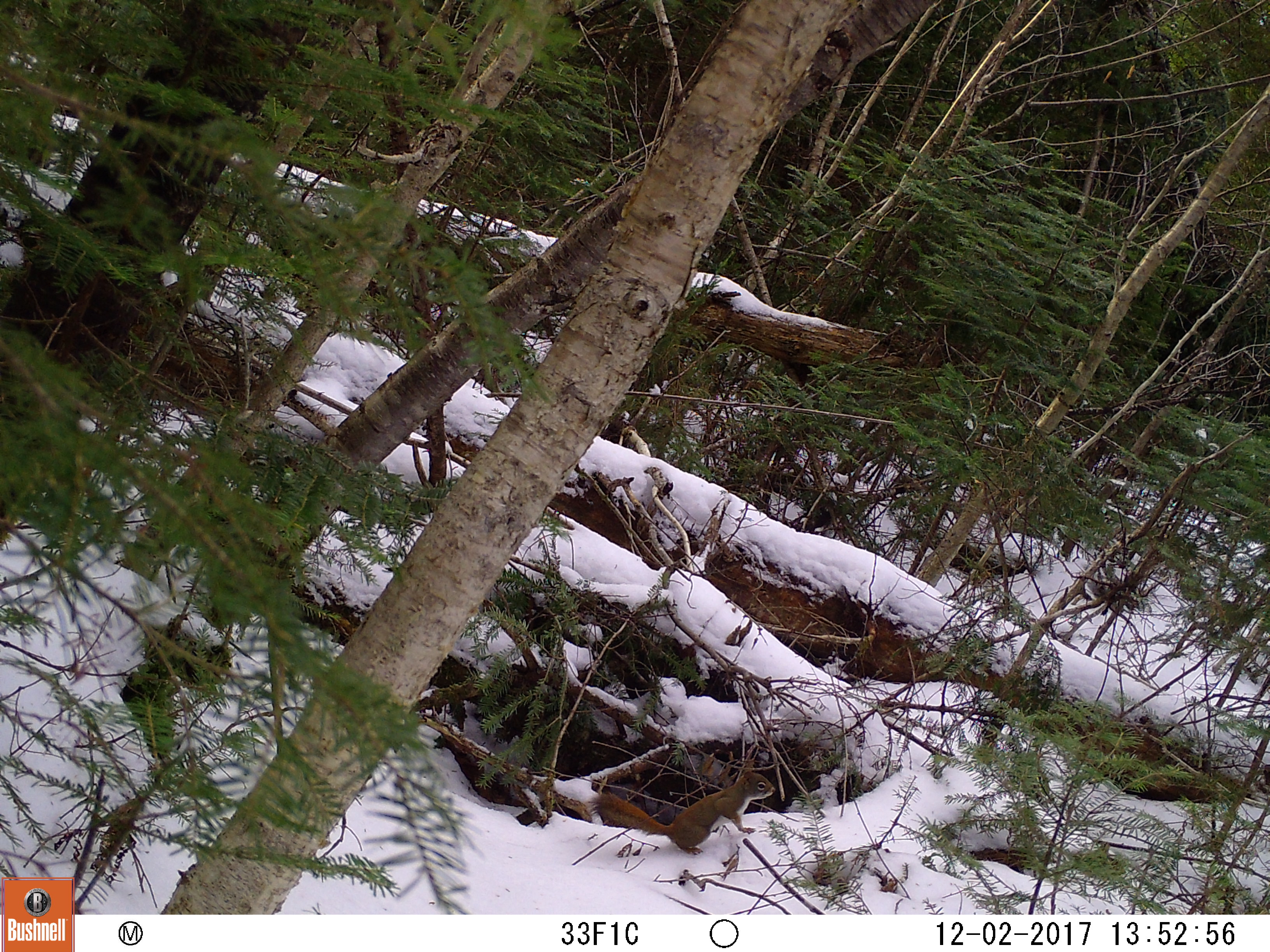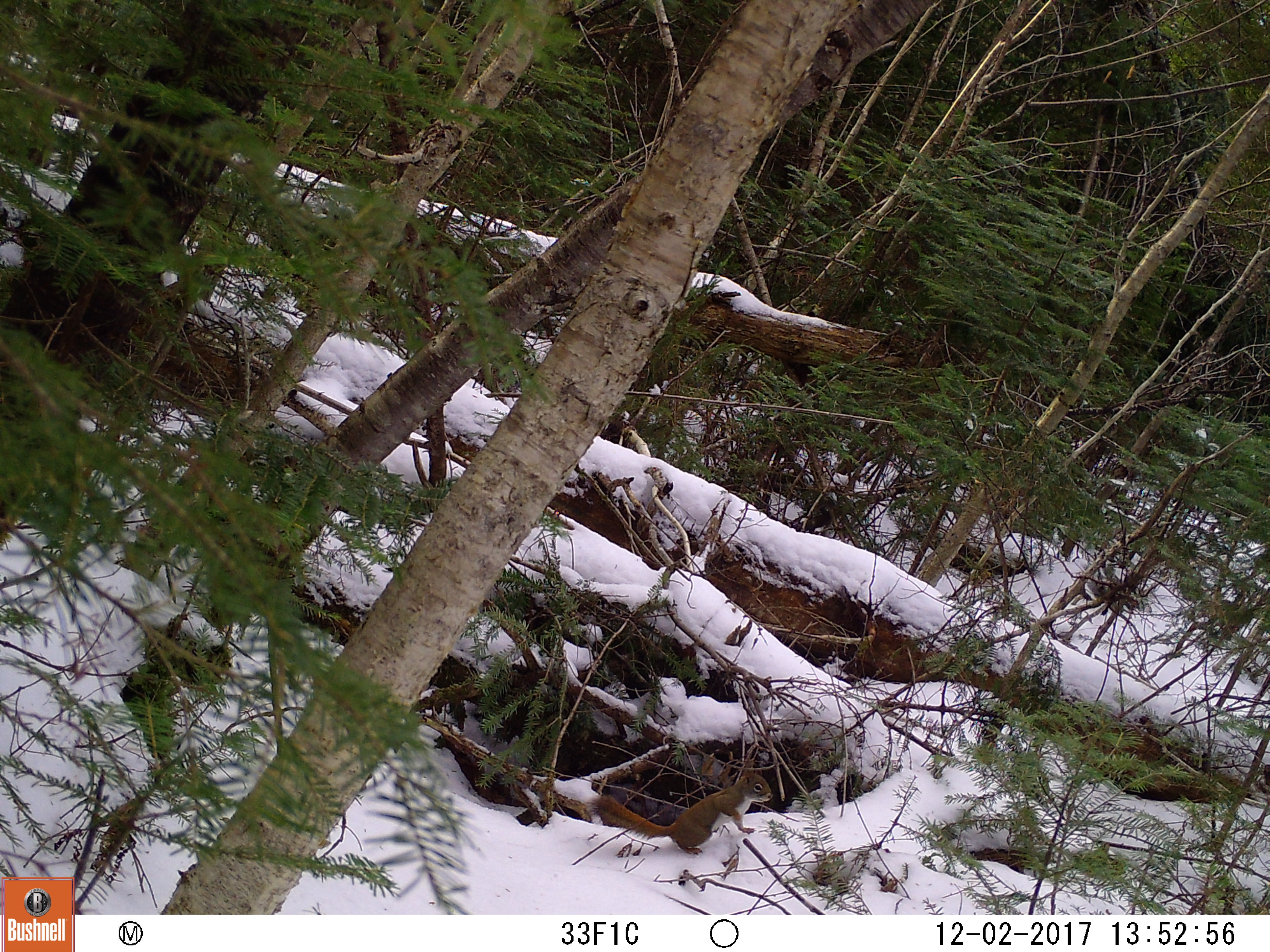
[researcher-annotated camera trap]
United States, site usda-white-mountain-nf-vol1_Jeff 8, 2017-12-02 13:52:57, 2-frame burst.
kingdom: Animalia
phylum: Chordata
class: Mammalia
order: Rodentia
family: Sciuridae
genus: Tamiasciurus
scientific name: Tamiasciurus hudsonicus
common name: red squirrel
Red squirrel (Tamiasciurus hudsonicus).